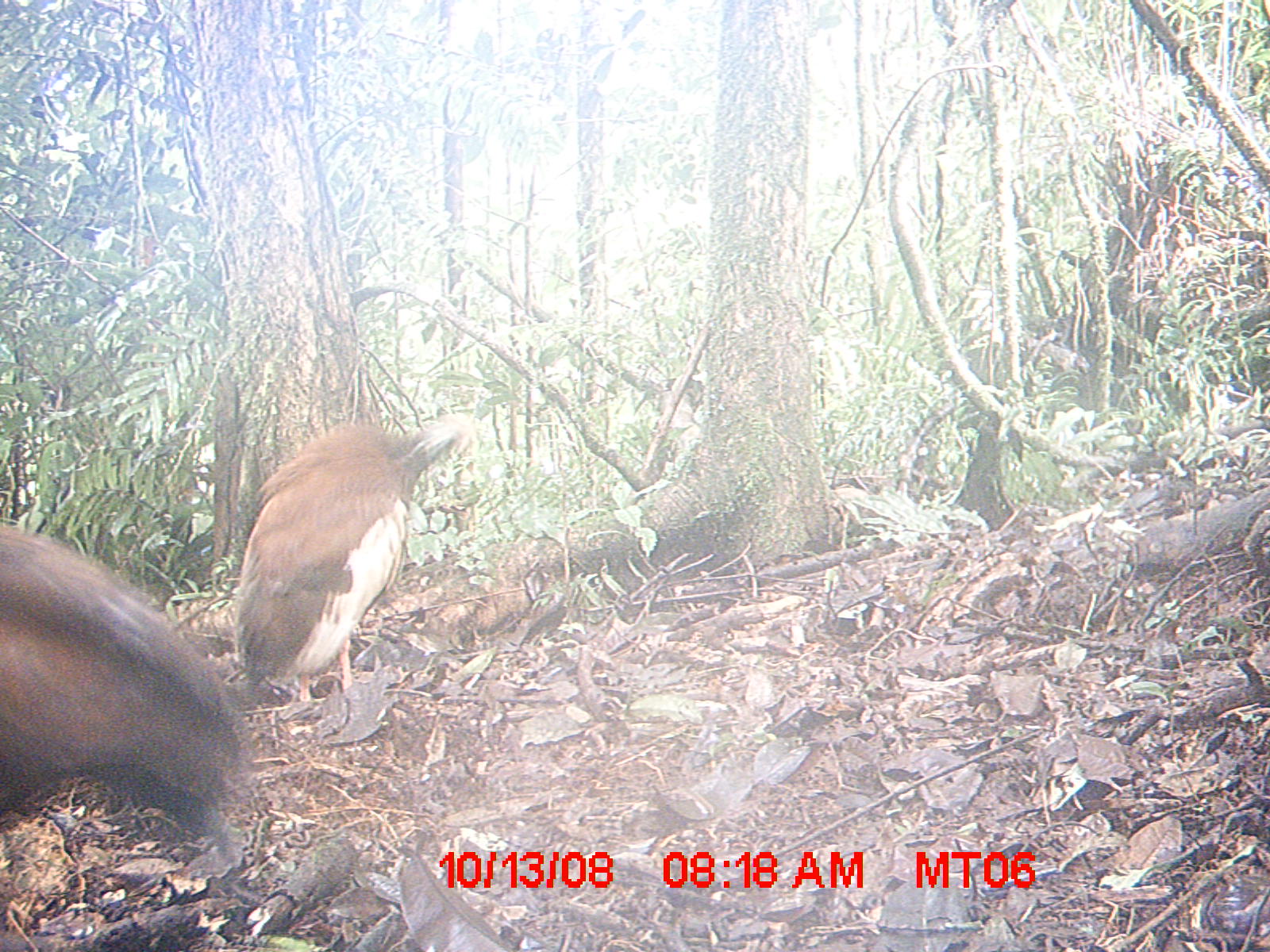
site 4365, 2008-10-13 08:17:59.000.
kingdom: Animalia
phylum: Chordata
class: Aves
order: Pelecaniformes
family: Threskiornithidae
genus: Lophotibis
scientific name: Lophotibis cristata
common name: madagascan ibis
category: lophotibis cristataa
Lophotibis cristataa (madagascan ibis) (Lophotibis cristata), count 2.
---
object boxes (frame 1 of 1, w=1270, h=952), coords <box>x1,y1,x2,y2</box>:
lophotibis cristataa: <box>0,519,244,843</box>; <box>231,418,459,702</box>